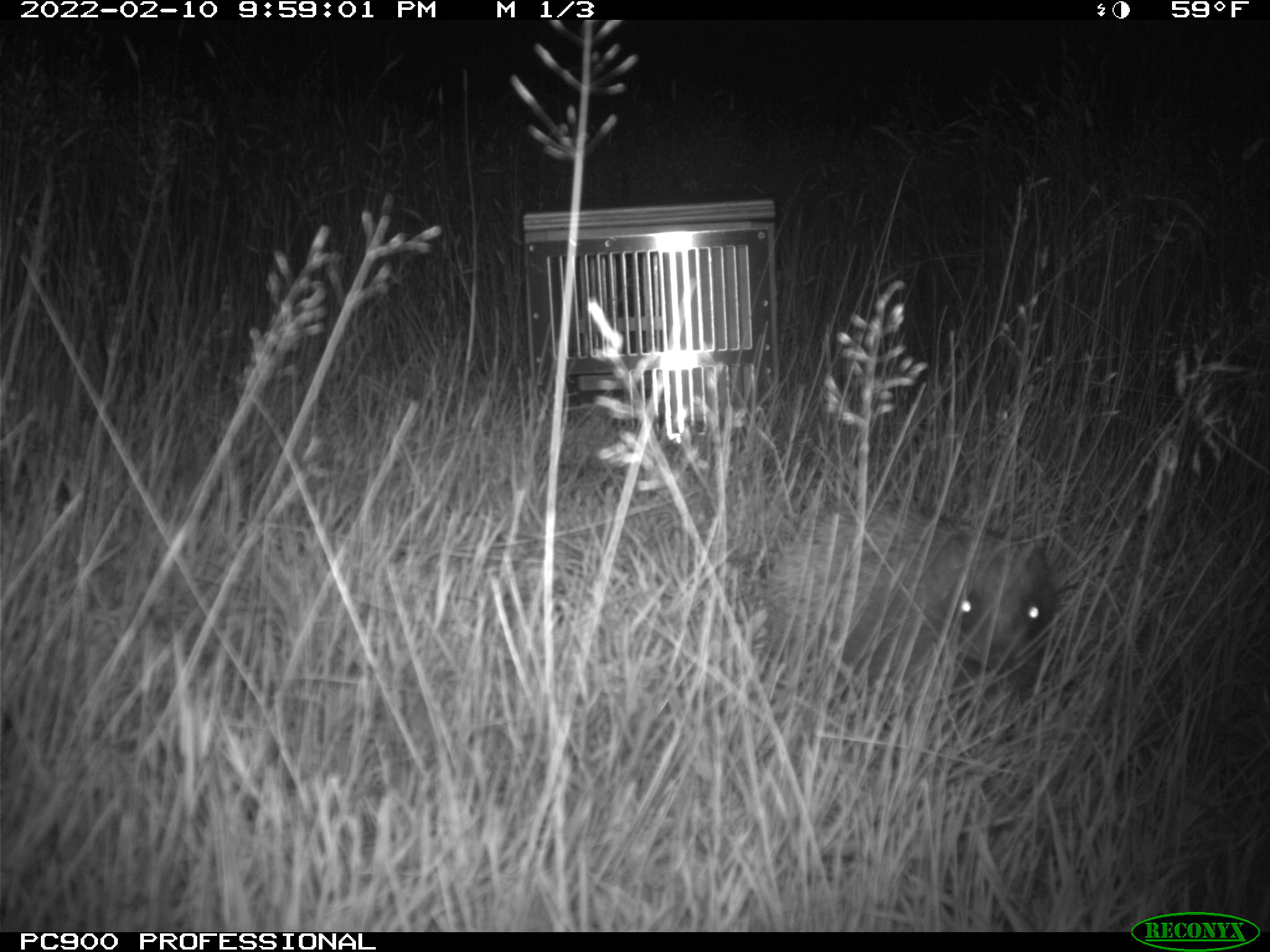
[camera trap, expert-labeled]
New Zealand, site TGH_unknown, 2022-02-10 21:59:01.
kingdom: Animalia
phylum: Chordata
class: Mammalia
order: Eulipotyphla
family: Erinaceidae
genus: Erinaceus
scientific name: Erinaceus europaeus europaeus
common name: european hedgehog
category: hedgehog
Hedgehog (european hedgehog) (Erinaceus europaeus europaeus).